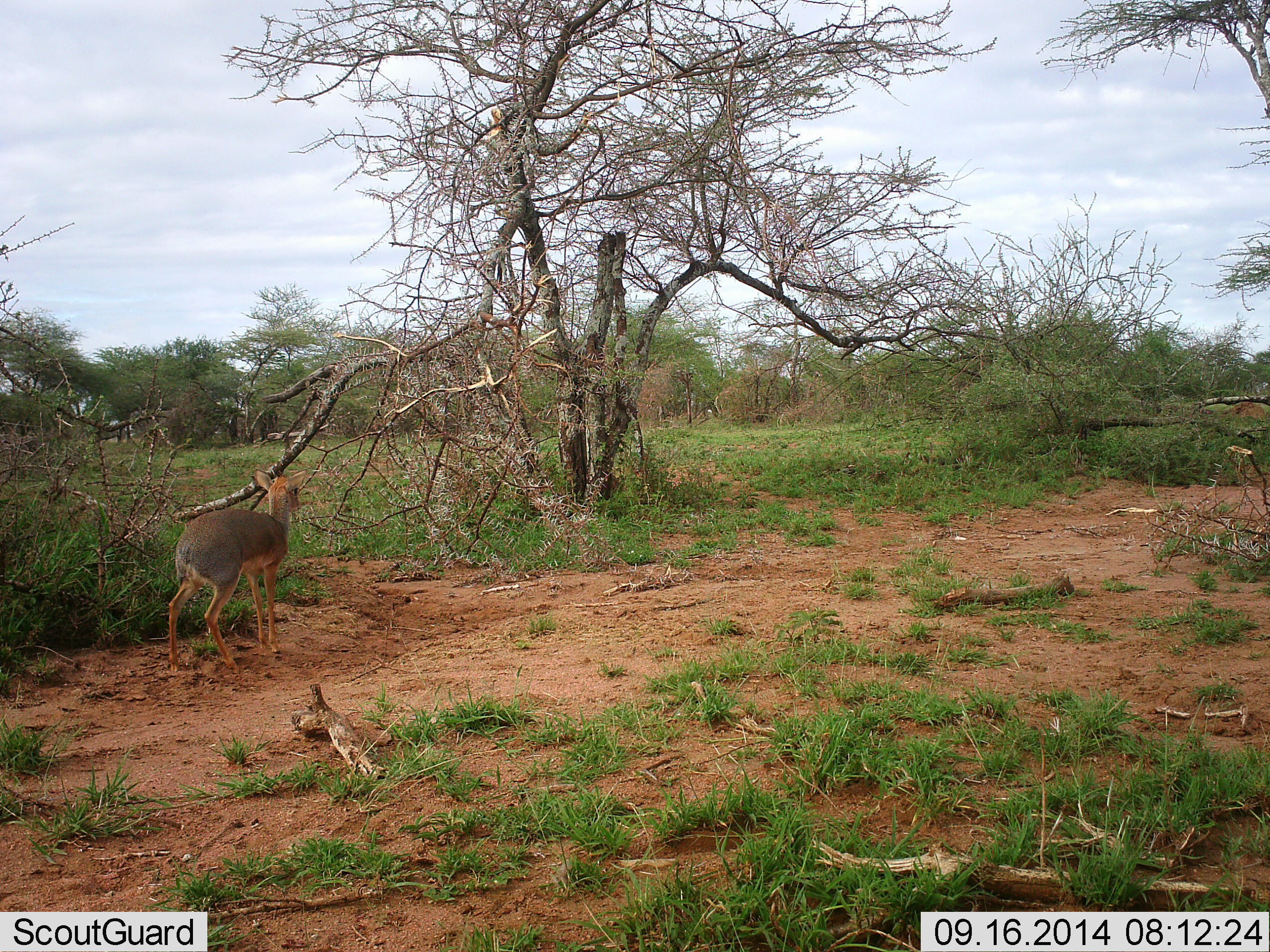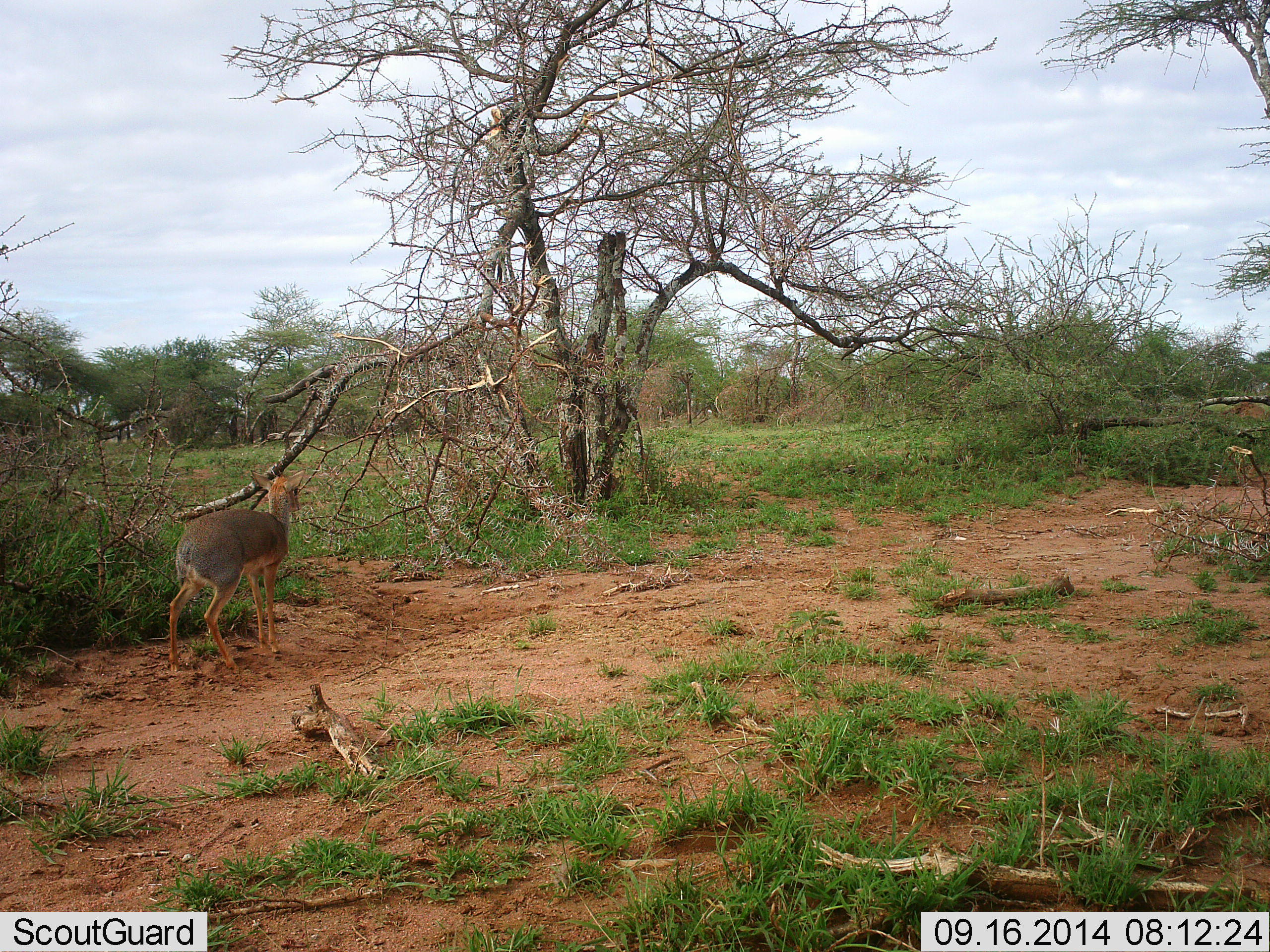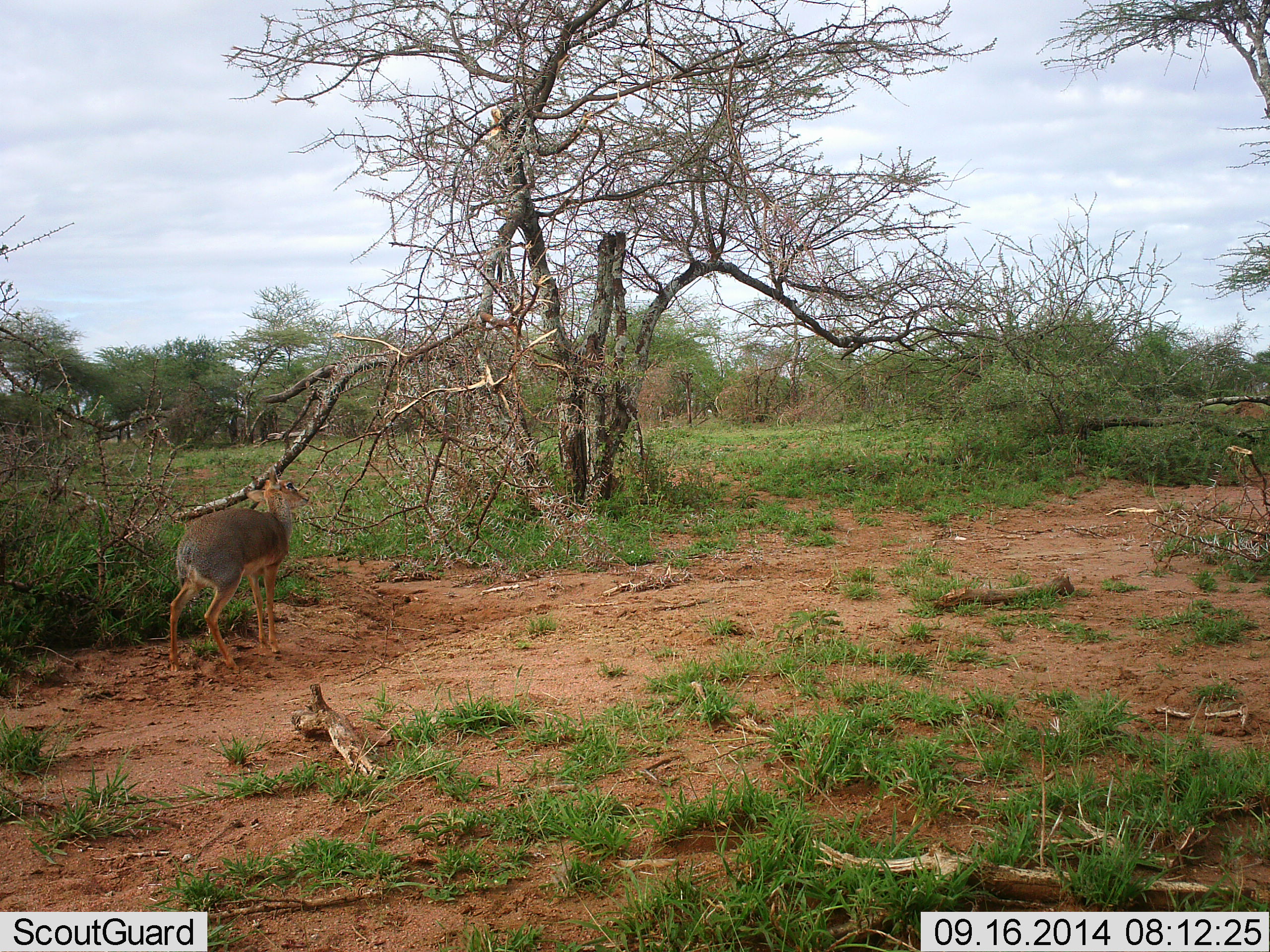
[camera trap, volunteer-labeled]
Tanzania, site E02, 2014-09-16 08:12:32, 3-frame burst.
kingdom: Animalia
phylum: Chordata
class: Mammalia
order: Artiodactyla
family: Bovidae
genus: Madoqua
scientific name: Madoqua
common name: dikdik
Dikdik (Madoqua), count 1. Behavior (volunteer vote fractions): standing 100%, resting 0%, moving 0%, interacting 0%. Young present (vote fraction): 0%. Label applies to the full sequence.